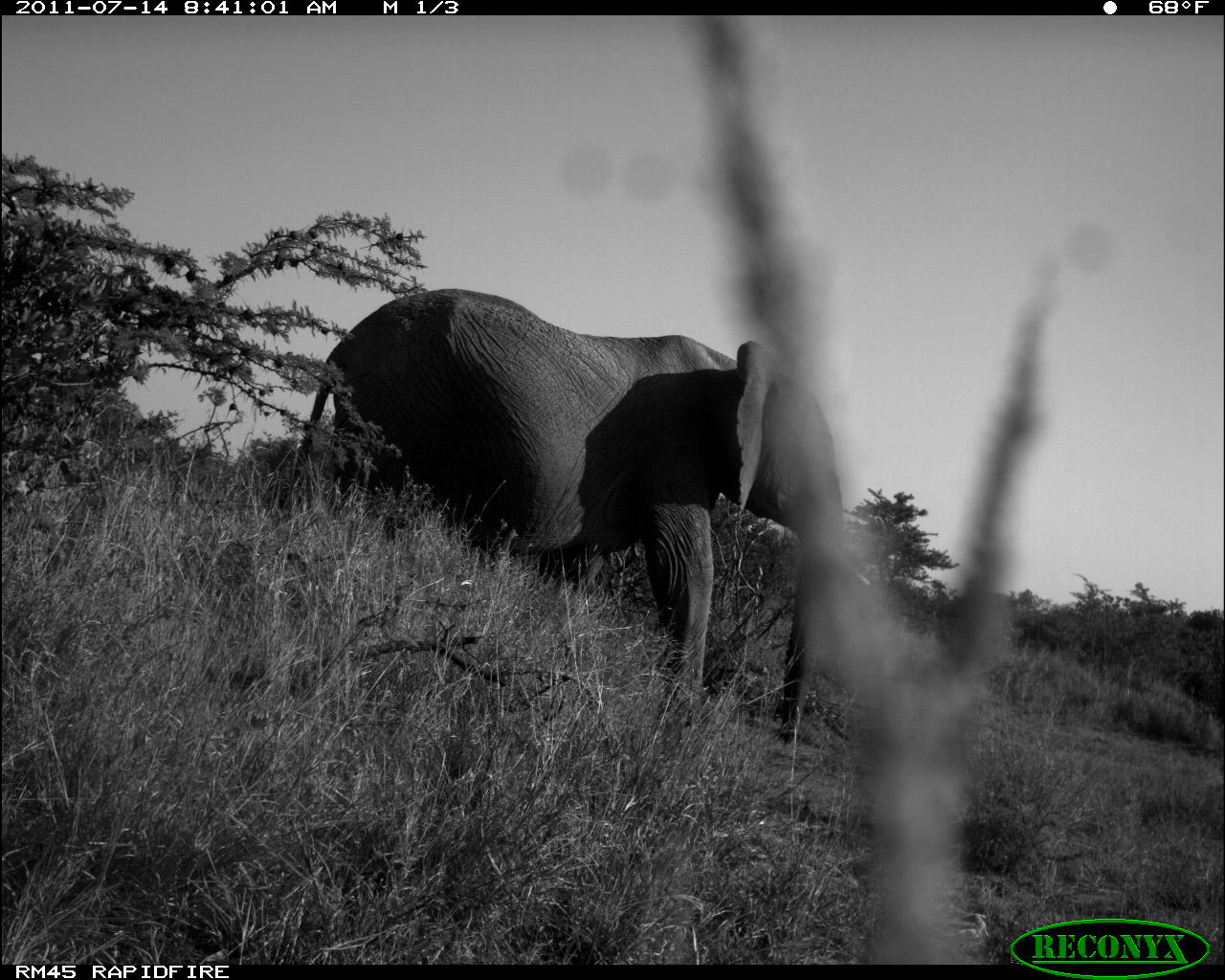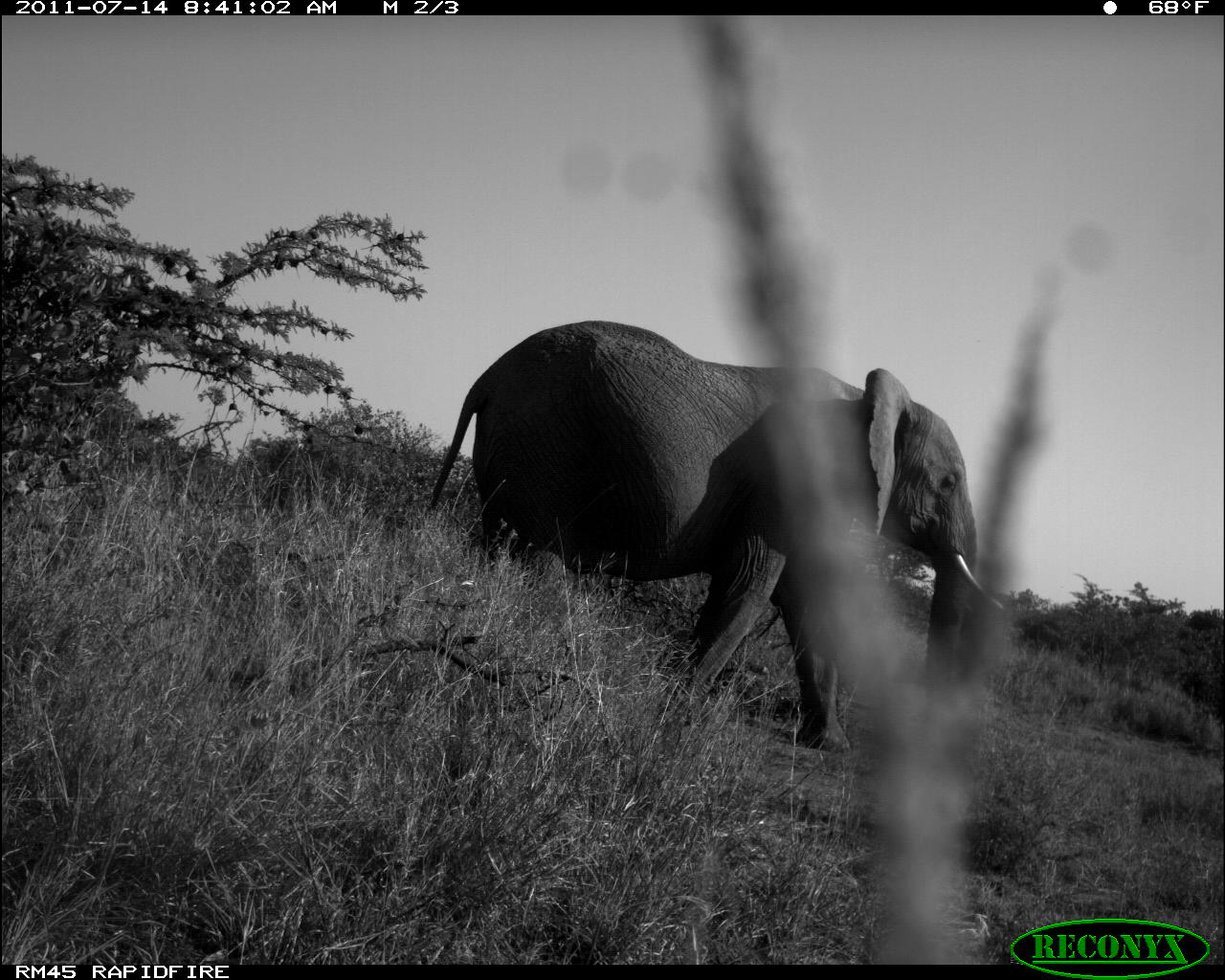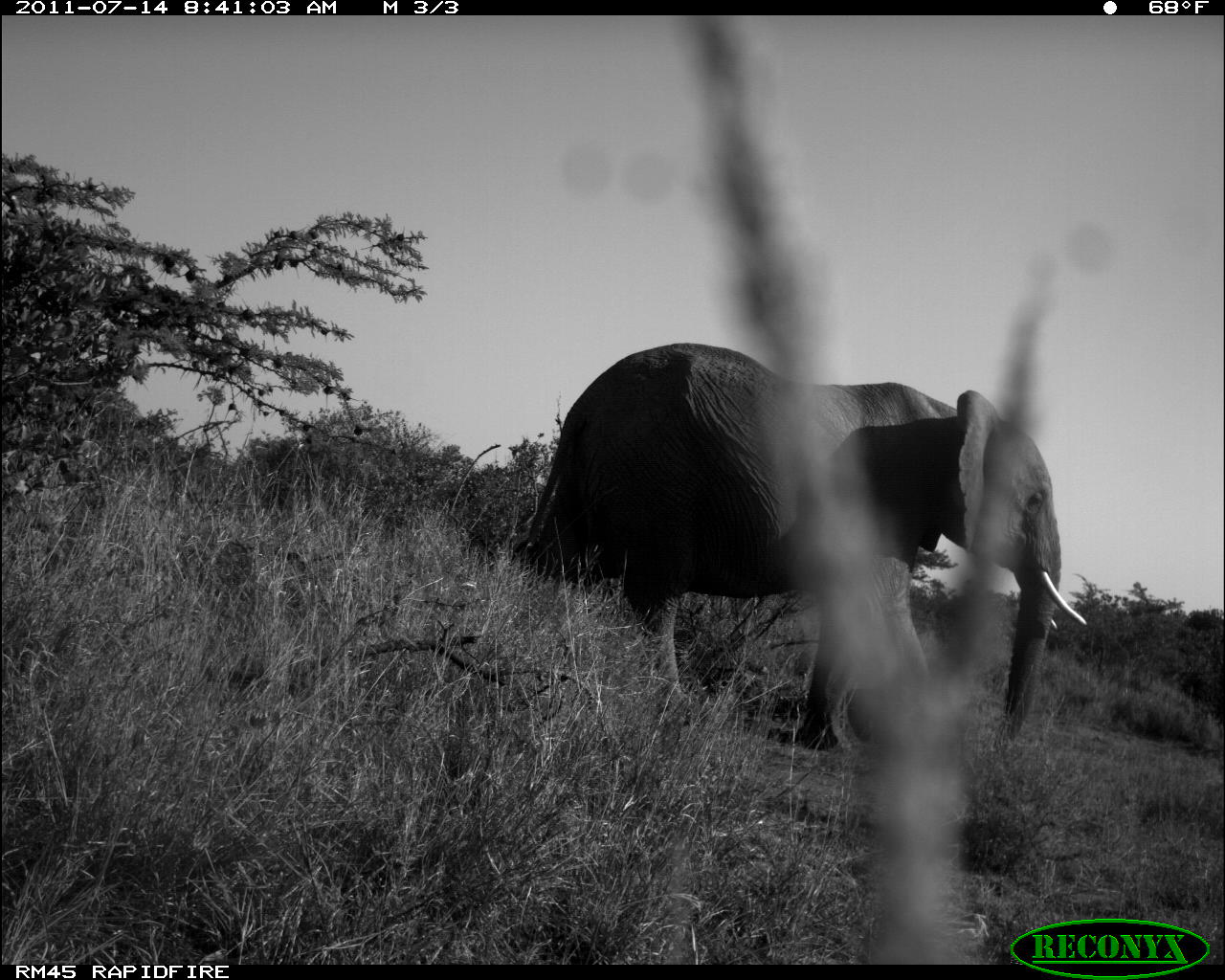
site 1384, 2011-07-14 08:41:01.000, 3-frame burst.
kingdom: Animalia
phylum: Chordata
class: Mammalia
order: Proboscidea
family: Elephantidae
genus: Loxodonta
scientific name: Loxodonta africana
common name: african bush elephant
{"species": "Loxodonta africana (african bush elephant)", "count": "1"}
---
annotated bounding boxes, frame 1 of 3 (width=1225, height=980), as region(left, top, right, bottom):
loxodonta africana: region(285, 286, 868, 742)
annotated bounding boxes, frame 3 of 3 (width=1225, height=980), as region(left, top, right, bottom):
loxodonta africana: region(512, 339, 1090, 750)